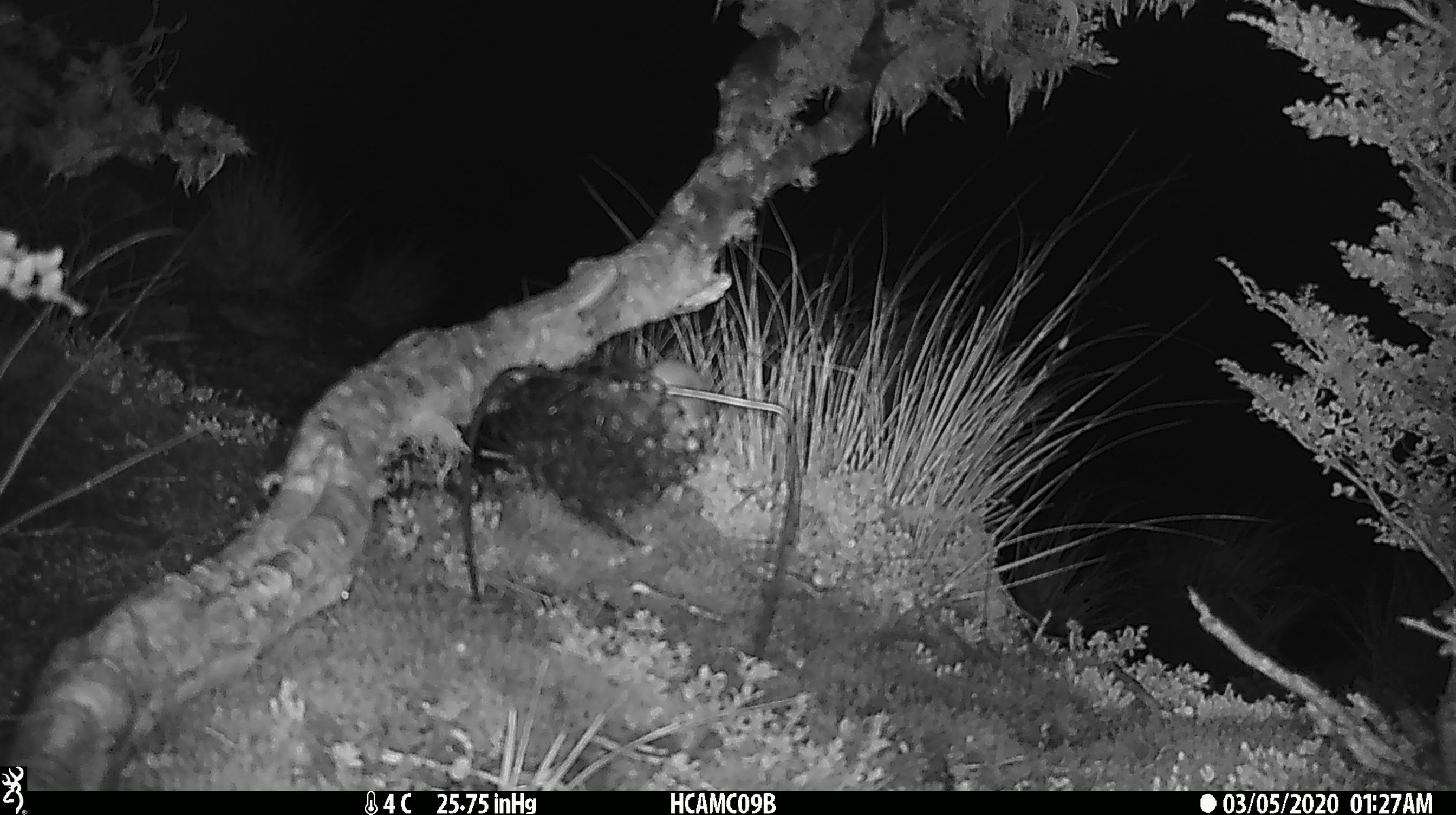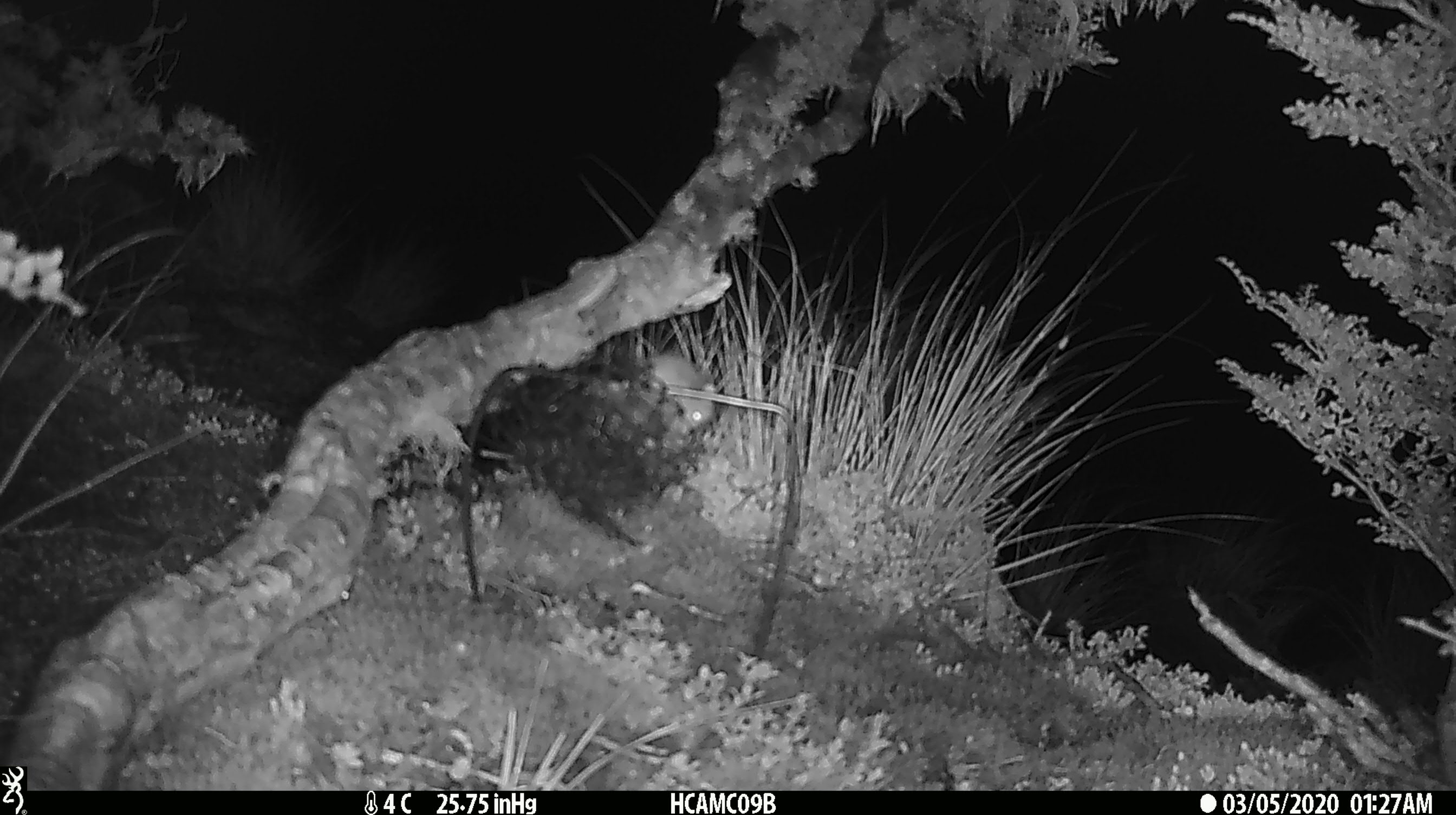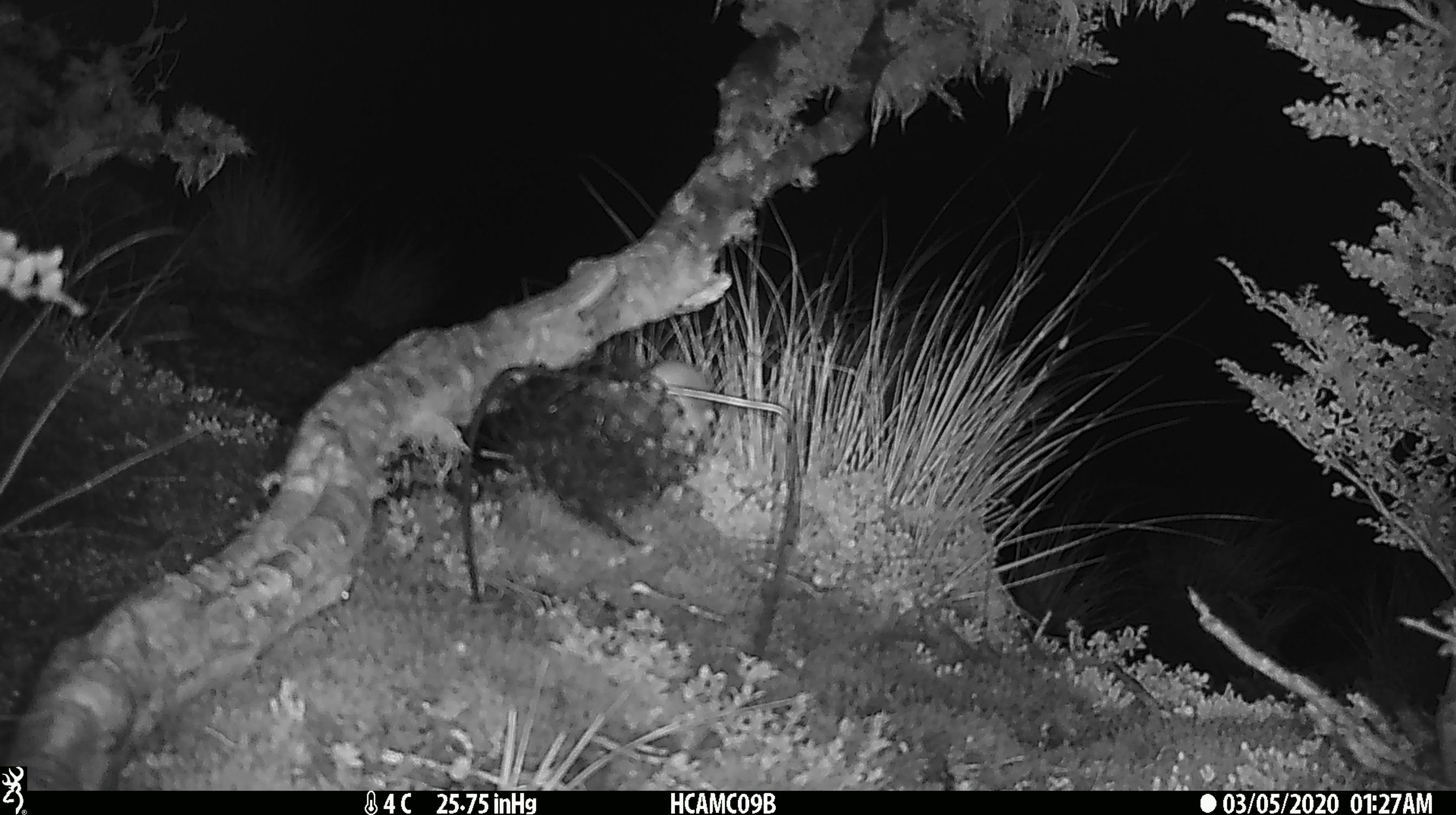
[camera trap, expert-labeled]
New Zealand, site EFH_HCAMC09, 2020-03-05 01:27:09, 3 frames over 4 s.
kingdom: Animalia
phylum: Chordata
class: Mammalia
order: Rodentia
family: Muridae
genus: Mus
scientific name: Mus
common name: mouse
Mouse (Mus).